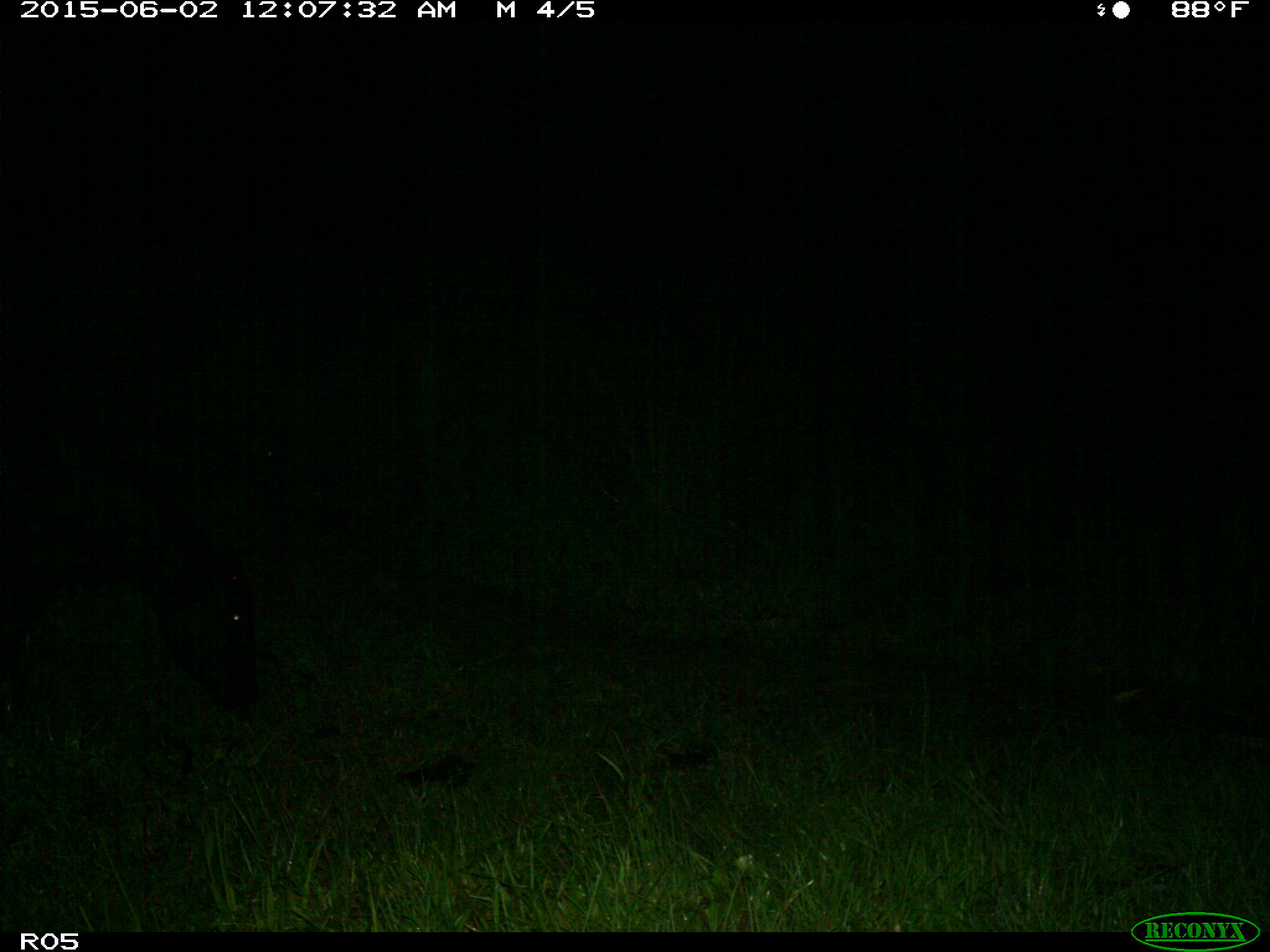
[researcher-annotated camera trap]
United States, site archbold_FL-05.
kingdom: Animalia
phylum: Chordata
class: Mammalia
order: Artiodactyla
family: Bovidae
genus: Bos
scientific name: Bos taurus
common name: domestic cow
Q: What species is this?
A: Bos taurus (domestic cow).